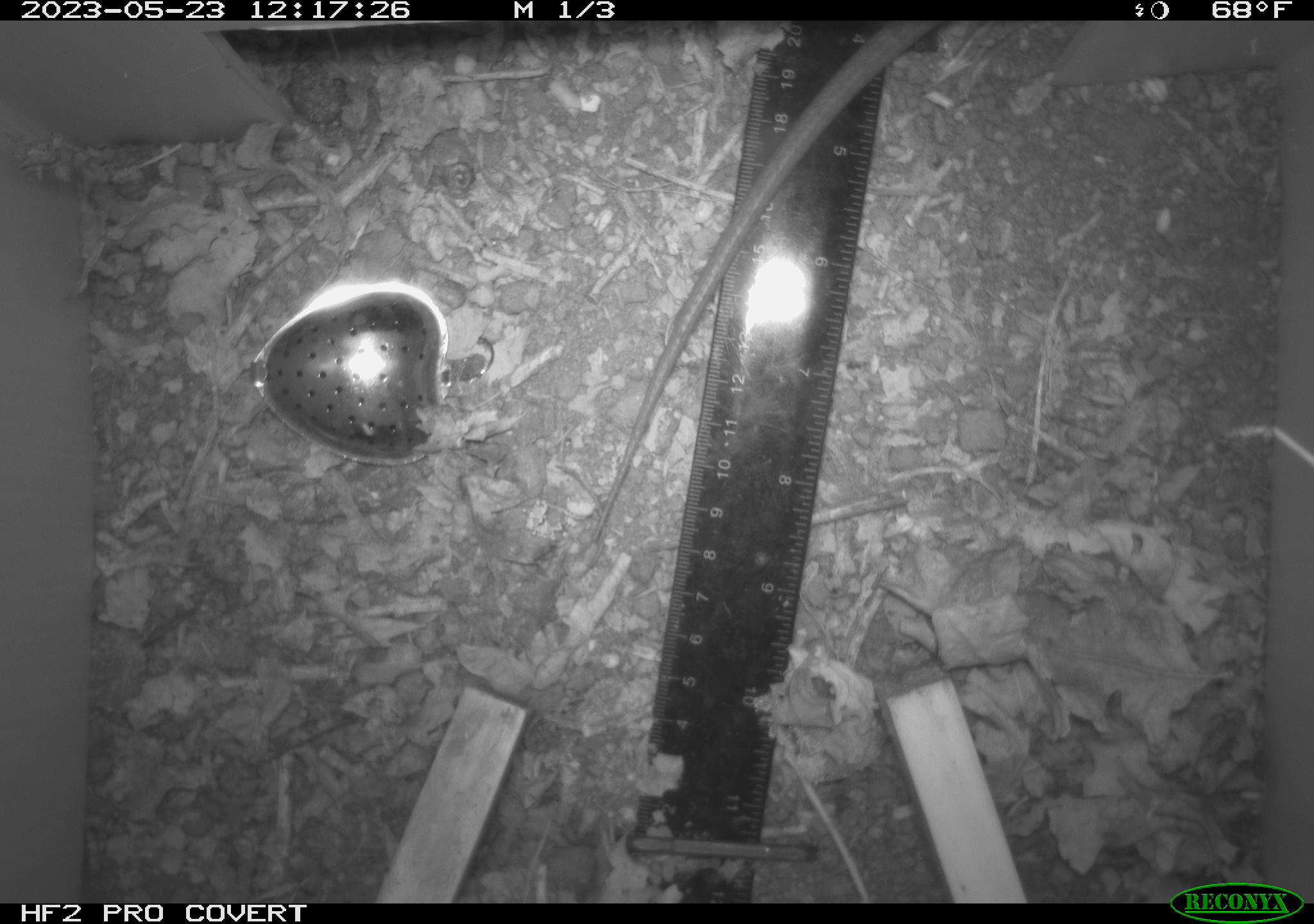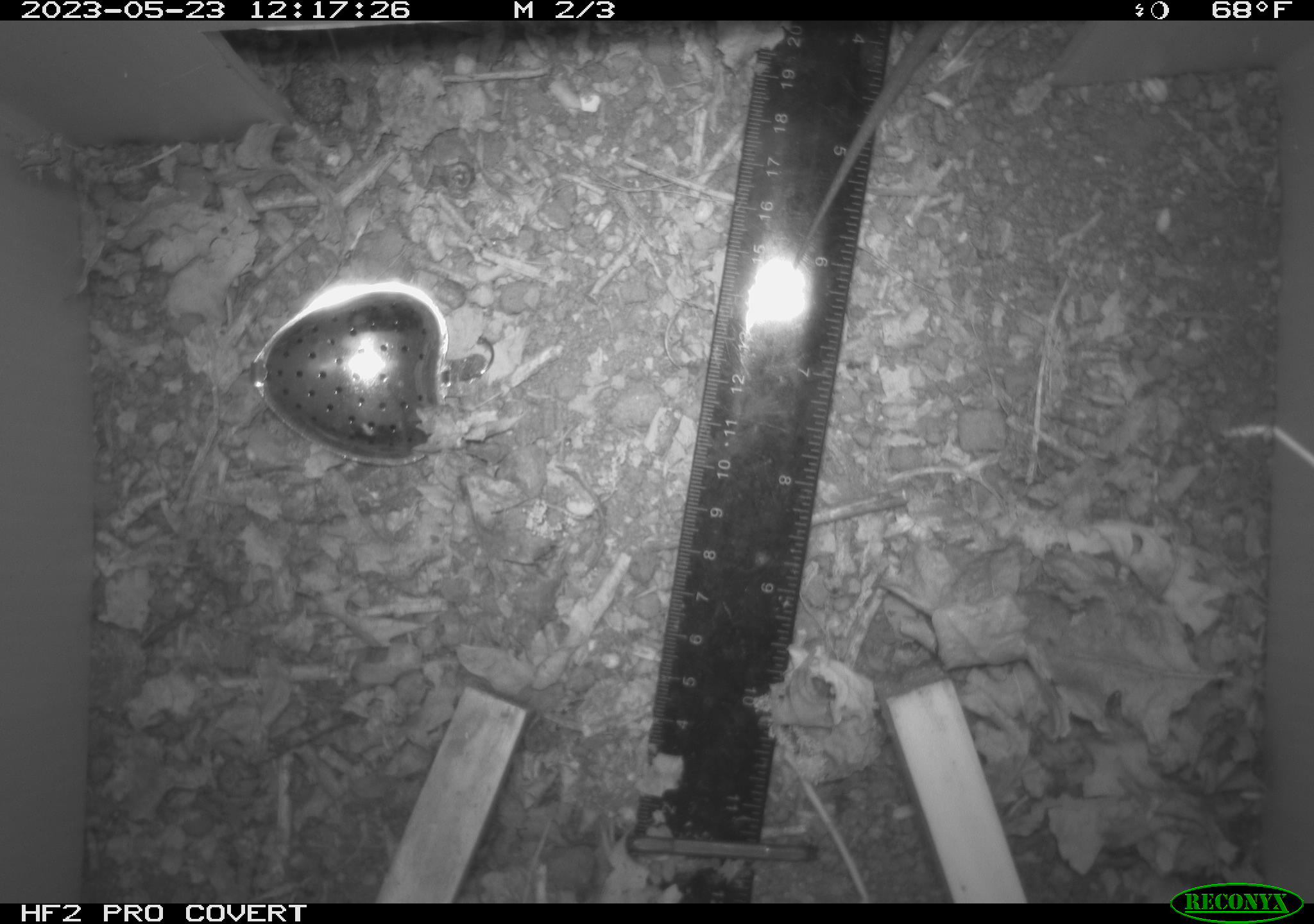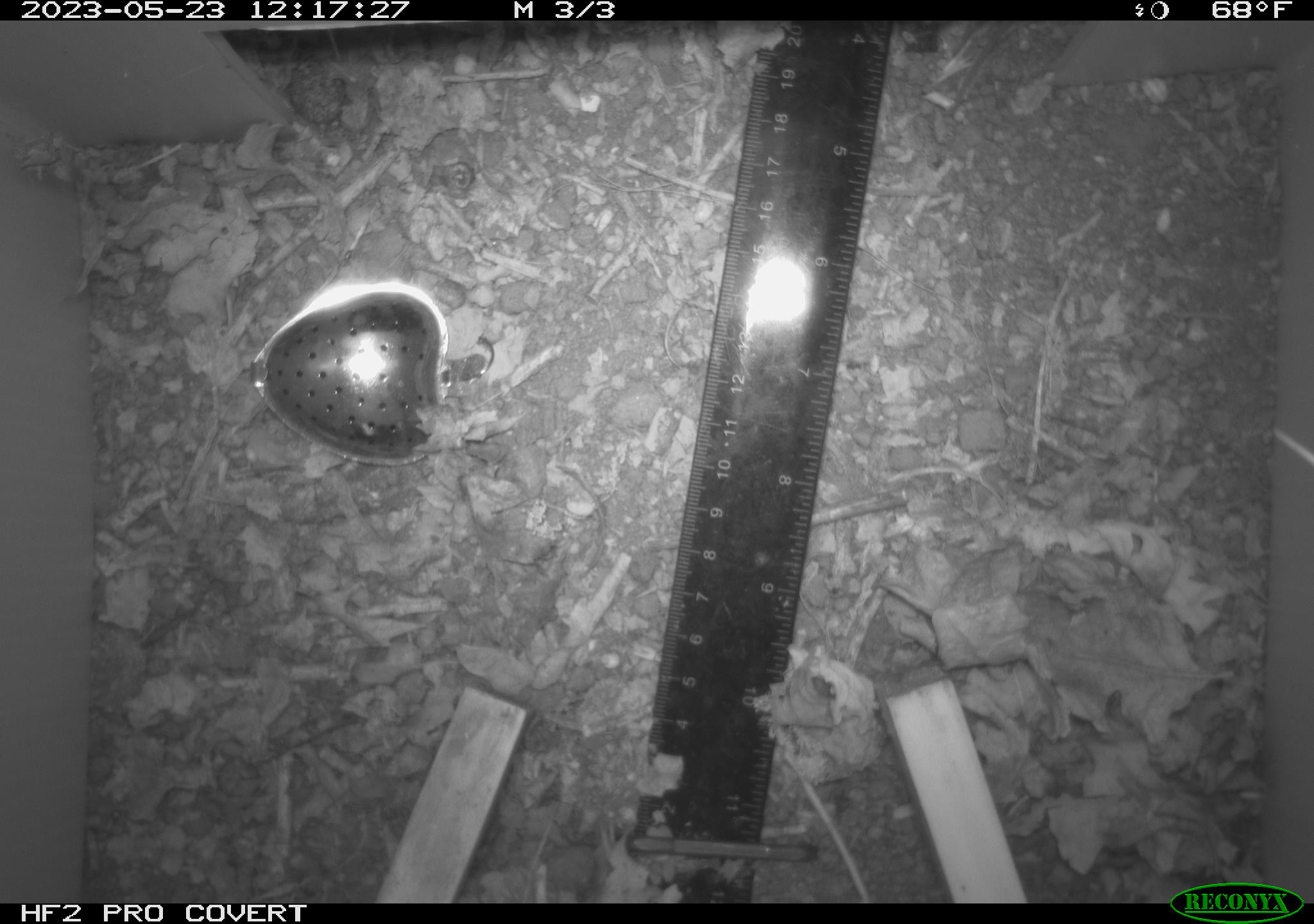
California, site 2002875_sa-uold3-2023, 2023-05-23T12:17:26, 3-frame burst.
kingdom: Animalia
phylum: Chordata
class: Reptilia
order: Squamata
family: Anguidae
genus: Elgaria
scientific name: Elgaria multicarinata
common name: southern alligator lizard